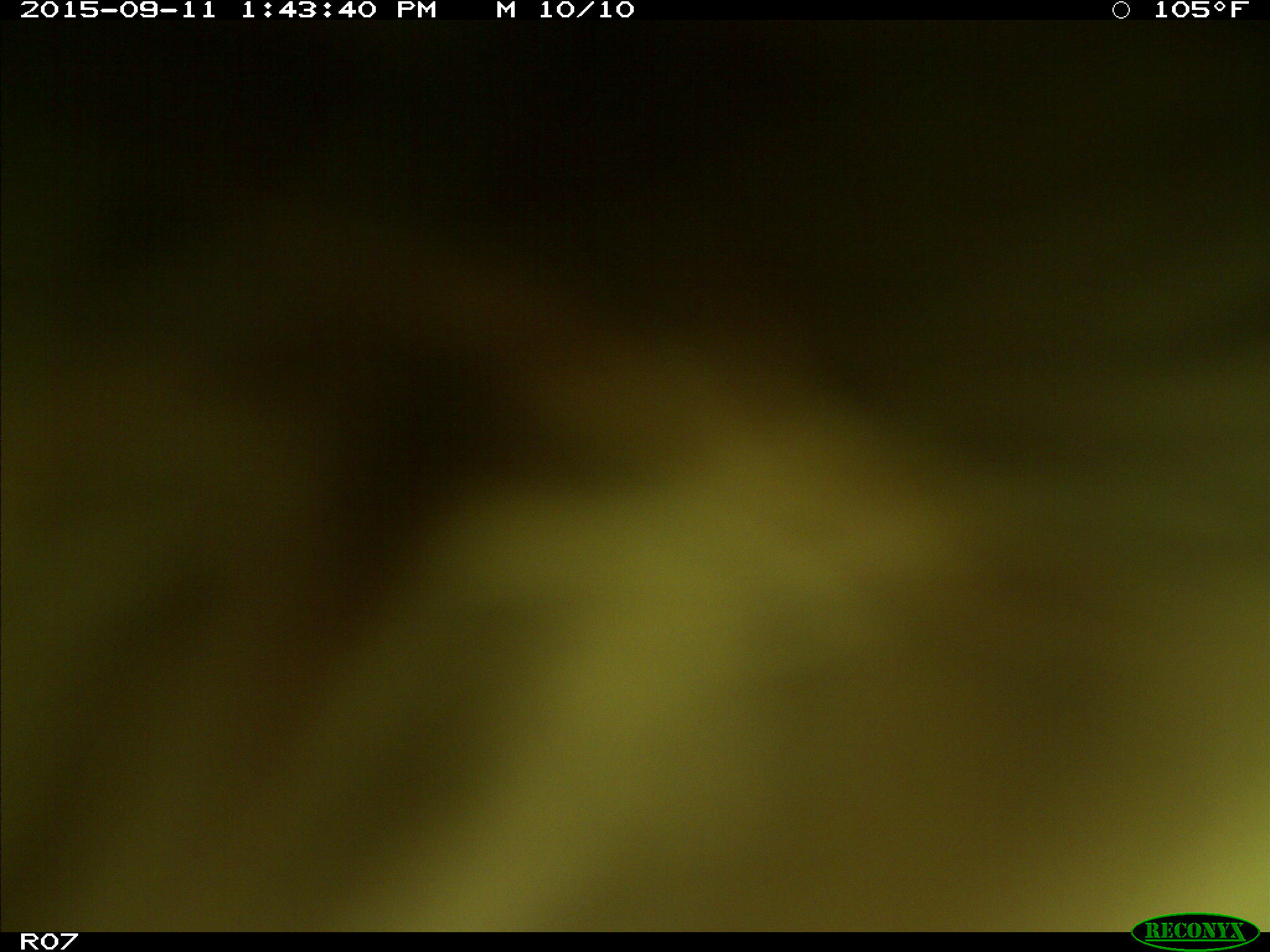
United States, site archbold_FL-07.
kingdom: Animalia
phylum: Chordata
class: Mammalia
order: Artiodactyla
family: Bovidae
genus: Bos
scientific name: Bos taurus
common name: domestic cow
Bos taurus (domestic cow).